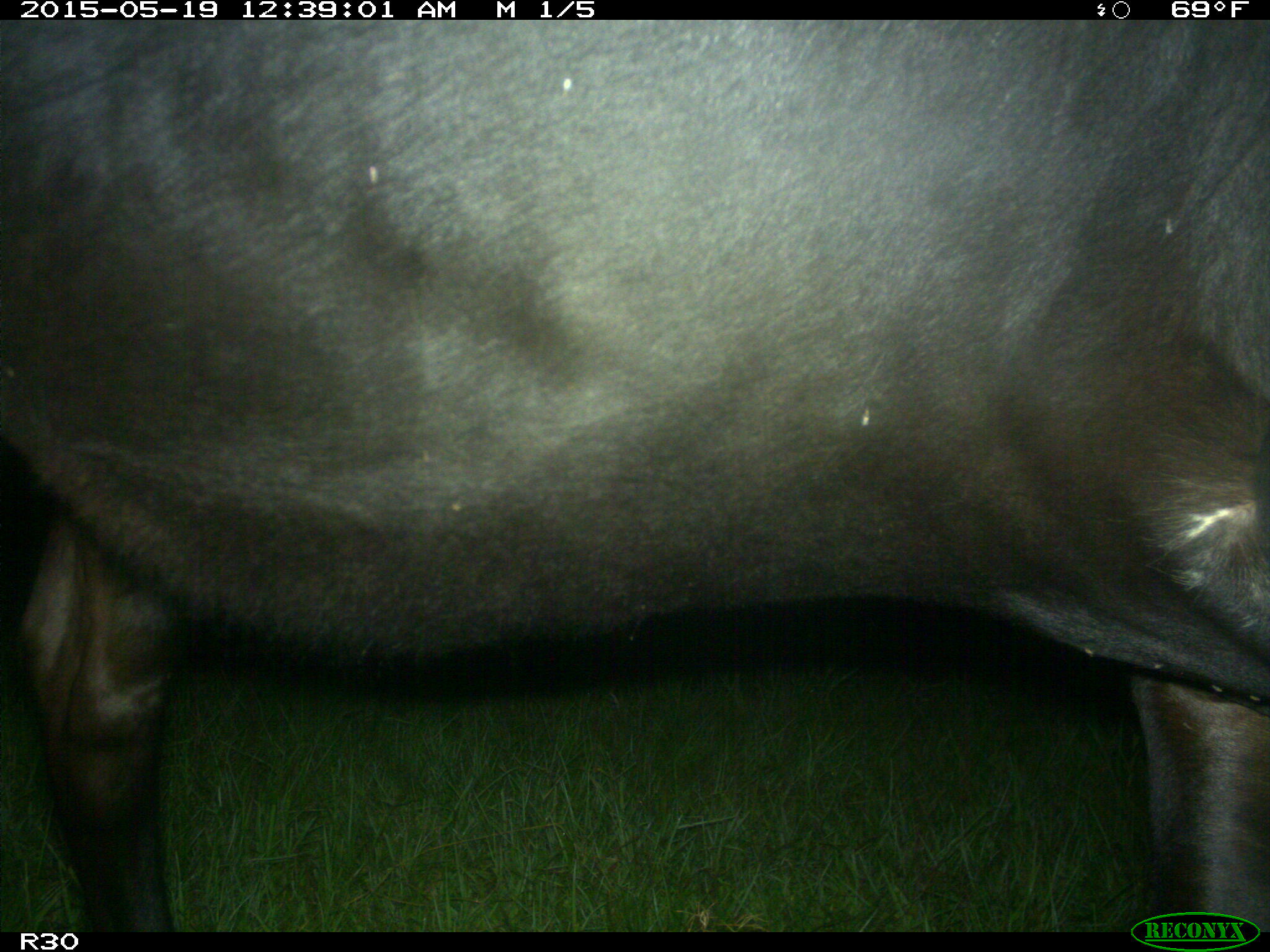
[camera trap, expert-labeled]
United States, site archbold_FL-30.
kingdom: Animalia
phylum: Chordata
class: Mammalia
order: Artiodactyla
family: Bovidae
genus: Bos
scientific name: Bos taurus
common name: domestic cow